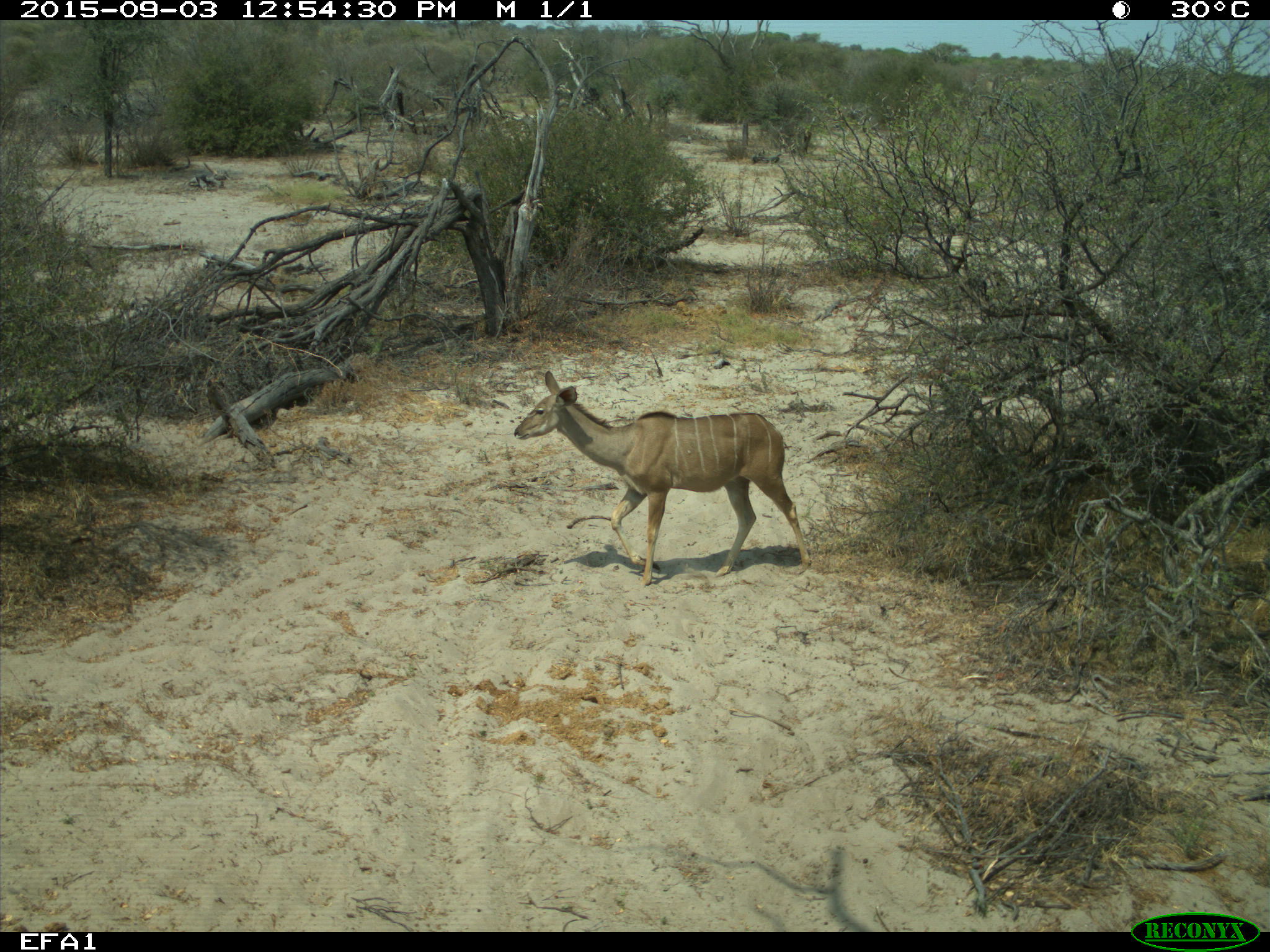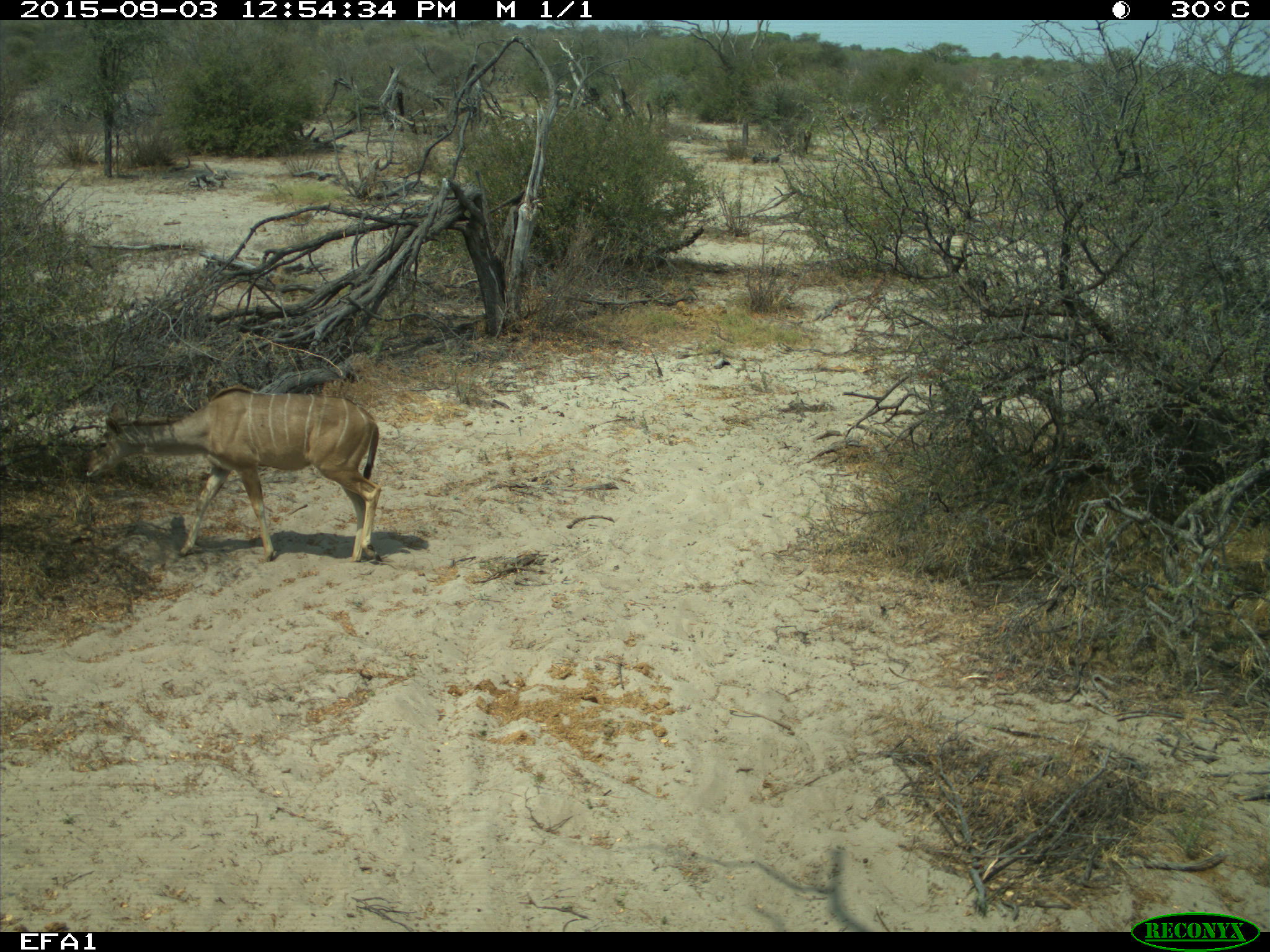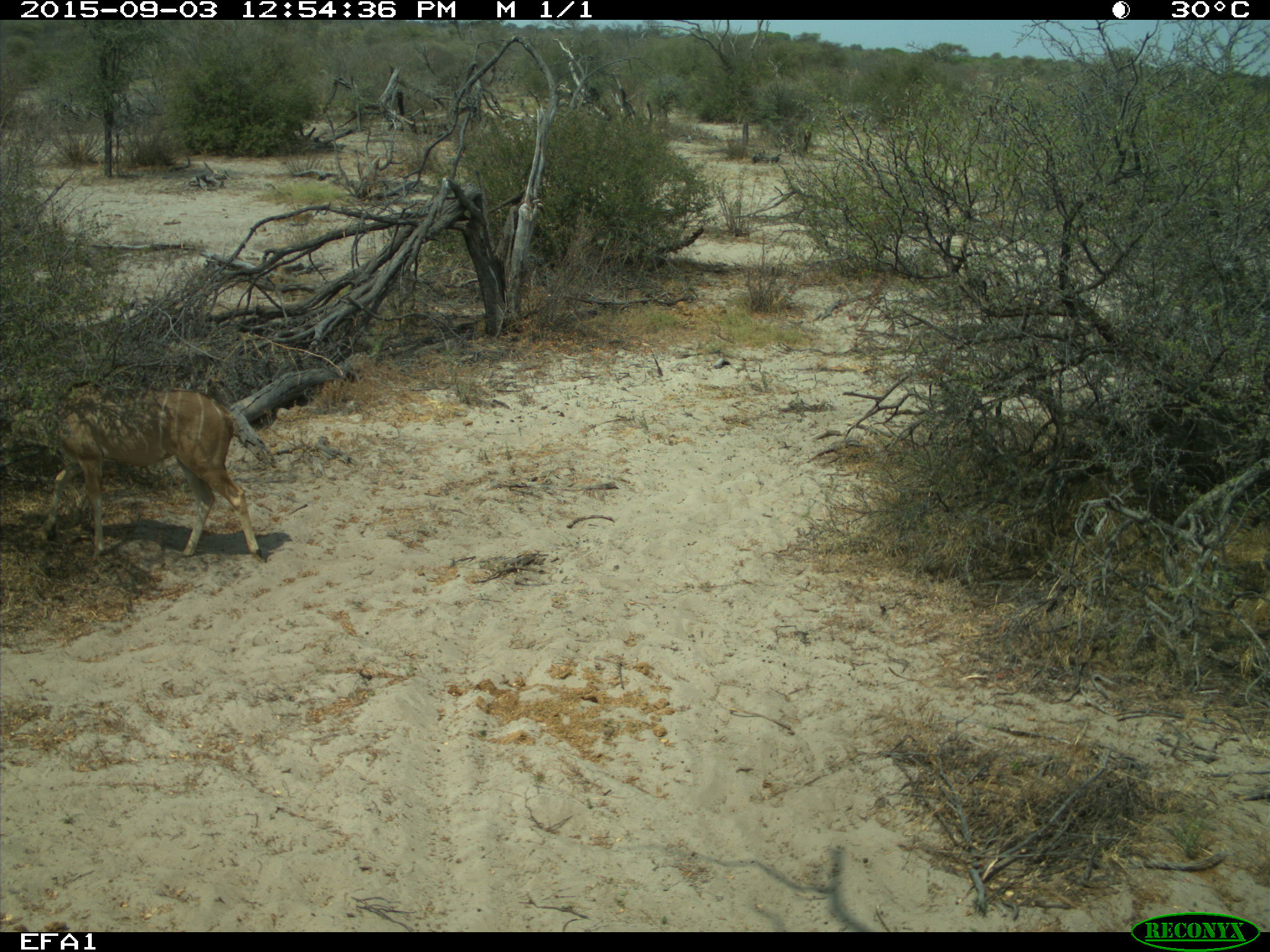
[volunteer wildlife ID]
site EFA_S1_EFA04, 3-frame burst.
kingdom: Animalia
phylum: Chordata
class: Mammalia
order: Artiodactyla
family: Bovidae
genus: Tragelaphus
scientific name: Tragelaphus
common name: kudu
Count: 1.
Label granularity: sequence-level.